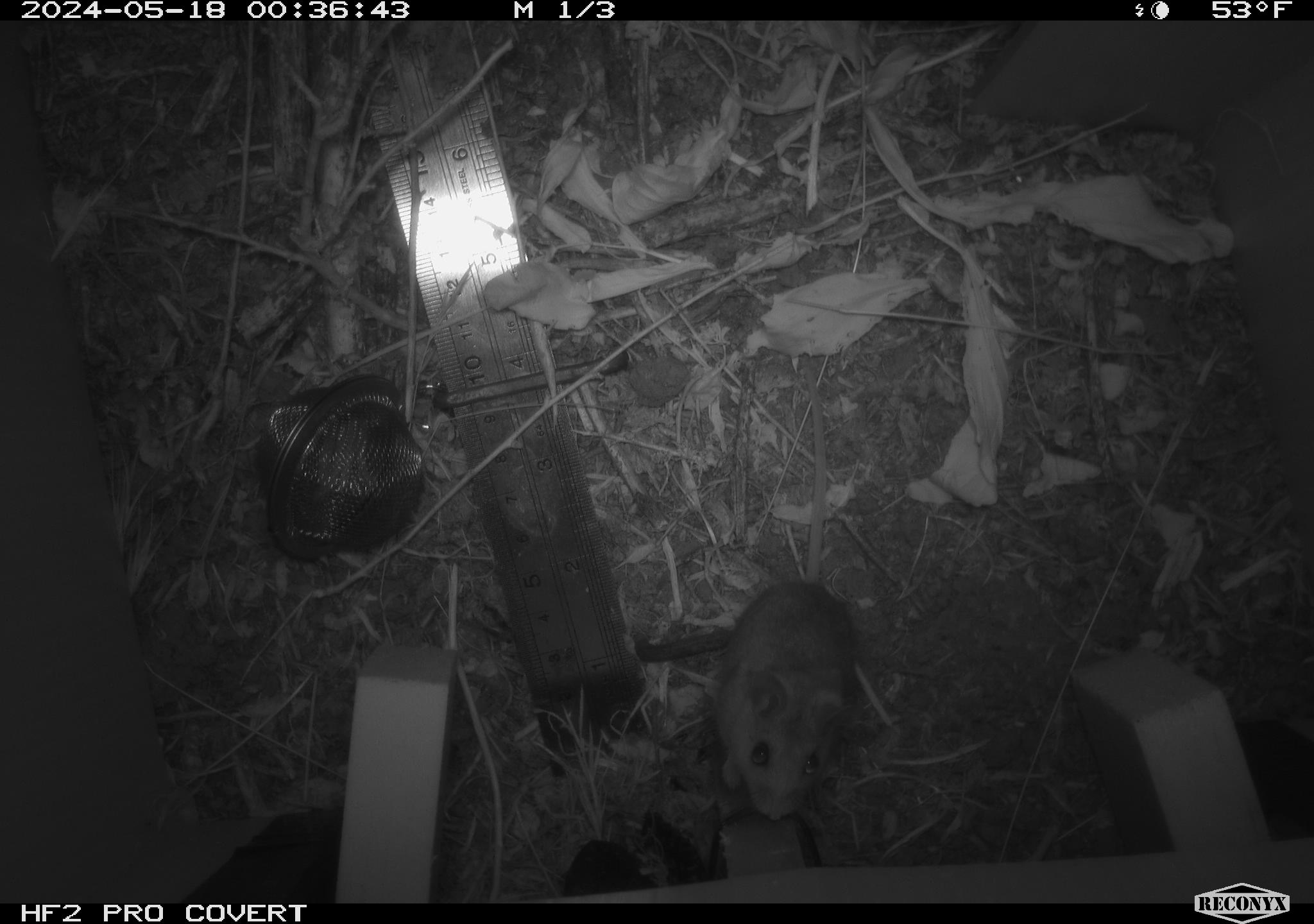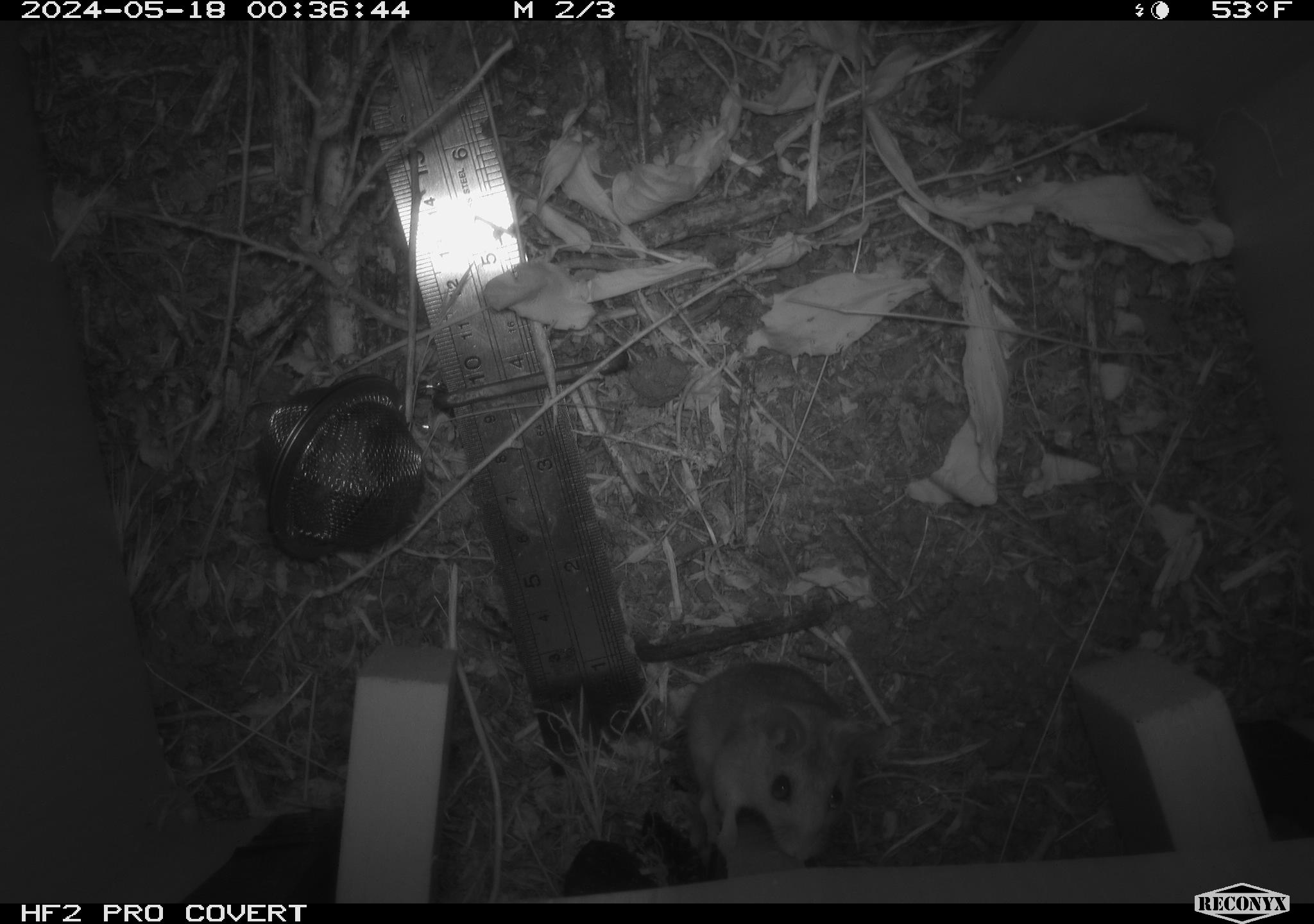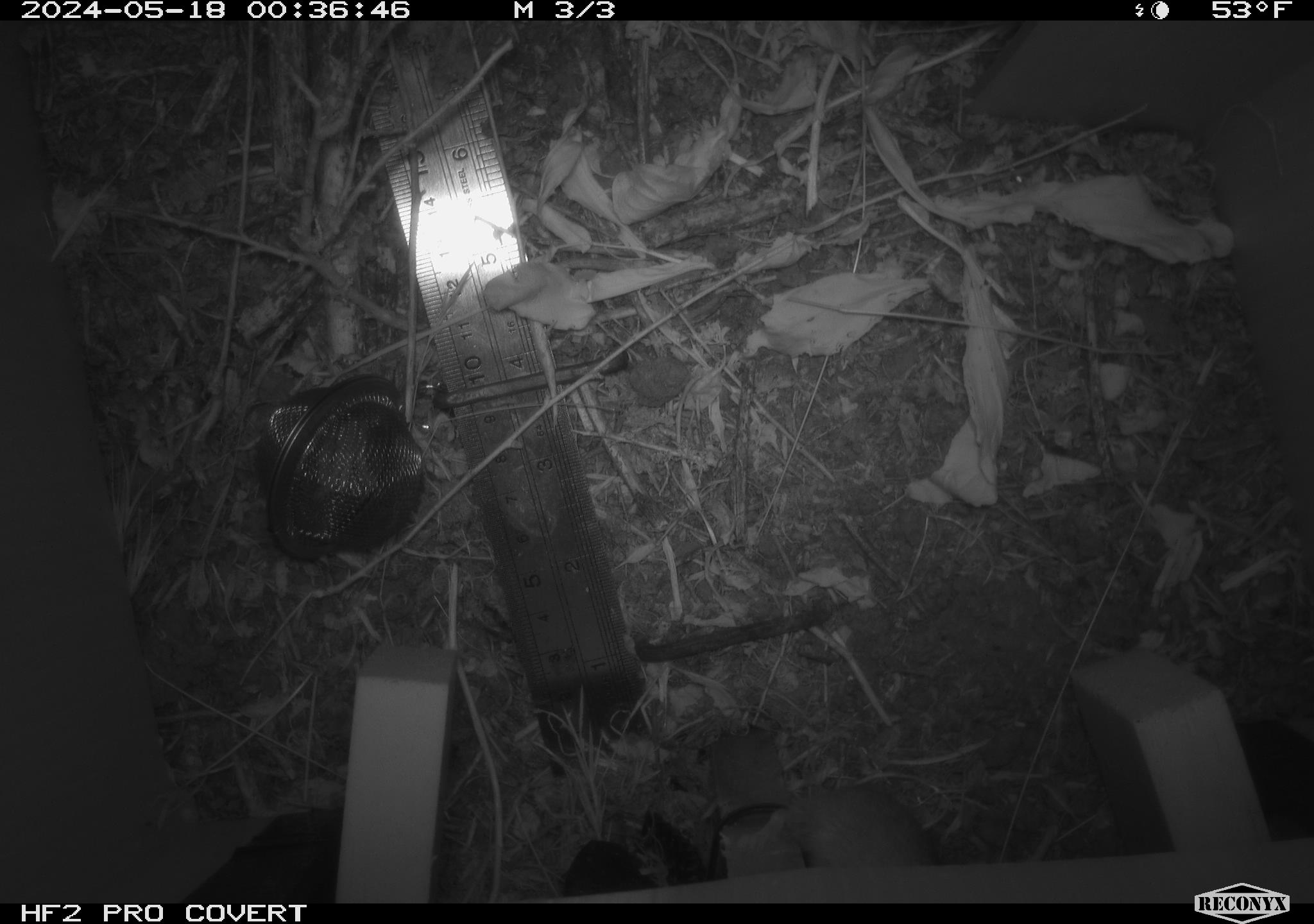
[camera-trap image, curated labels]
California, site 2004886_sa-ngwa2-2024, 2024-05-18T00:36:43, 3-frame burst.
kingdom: Animalia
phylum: Chordata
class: Mammalia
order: Rodentia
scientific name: Rodentia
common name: mouse species